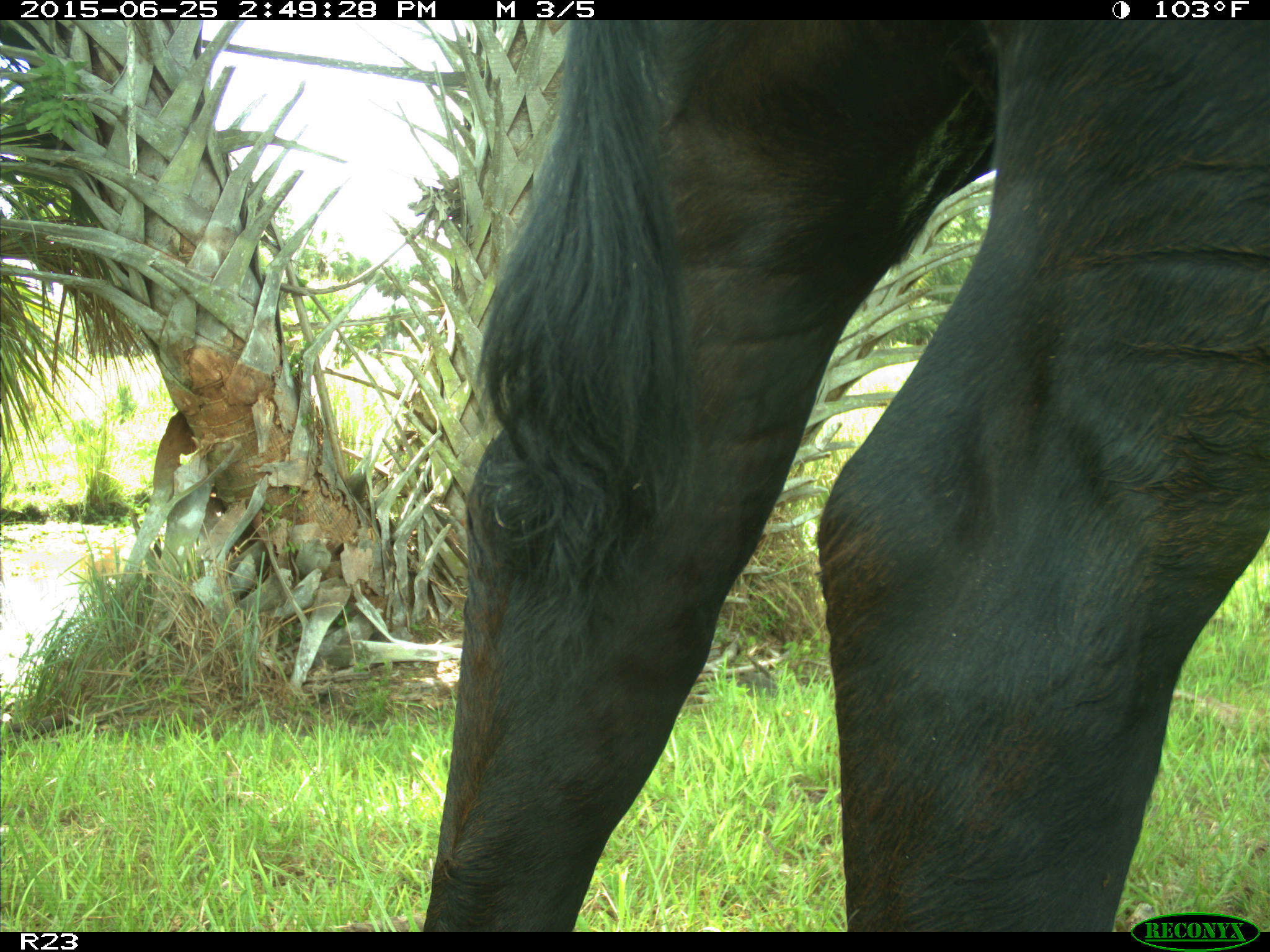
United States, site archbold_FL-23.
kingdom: Animalia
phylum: Chordata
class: Mammalia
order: Artiodactyla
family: Bovidae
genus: Bos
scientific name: Bos taurus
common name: domestic cow